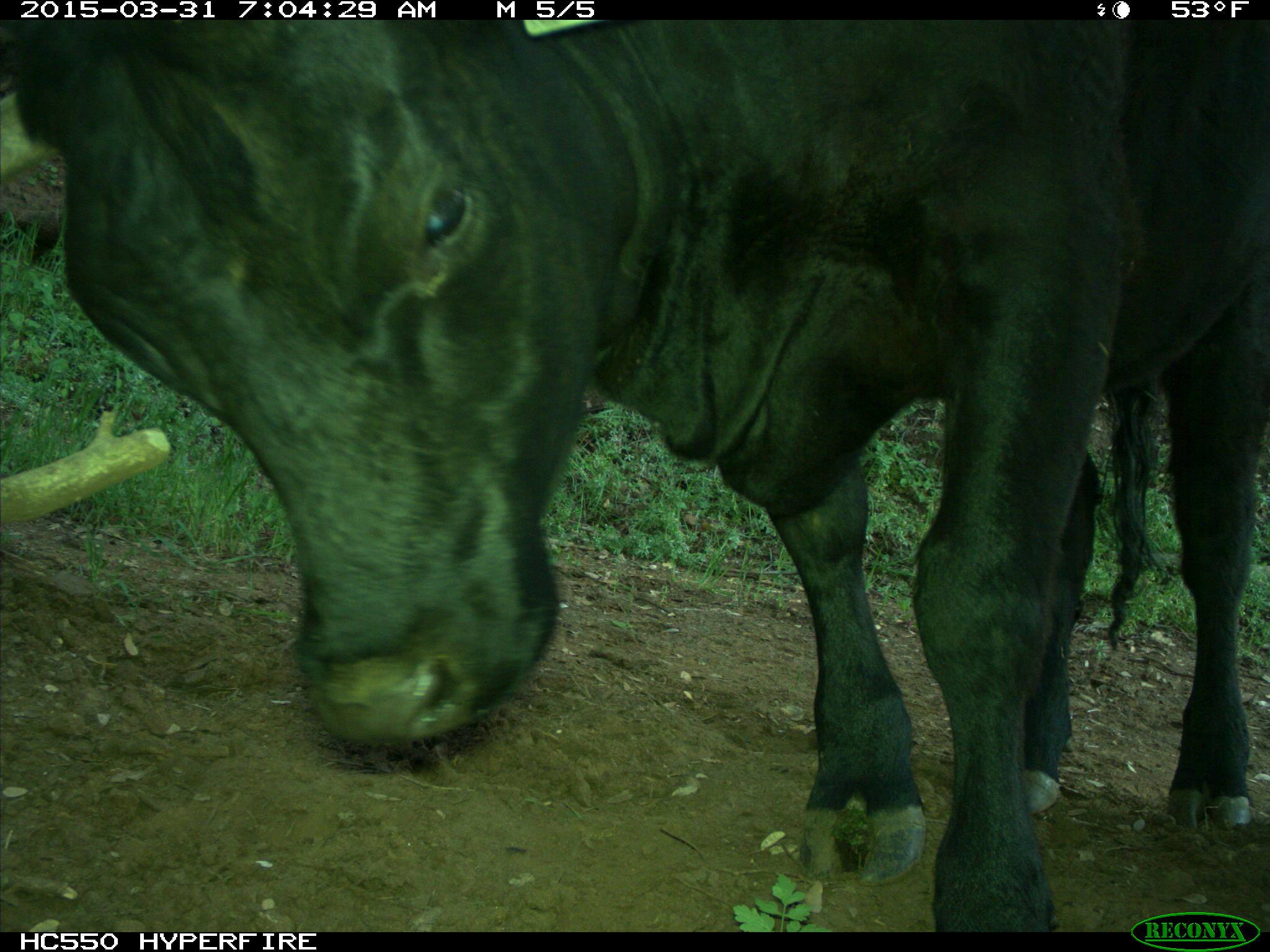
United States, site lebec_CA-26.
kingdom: Animalia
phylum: Chordata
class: Mammalia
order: Artiodactyla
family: Bovidae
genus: Bos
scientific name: Bos taurus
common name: domestic cow